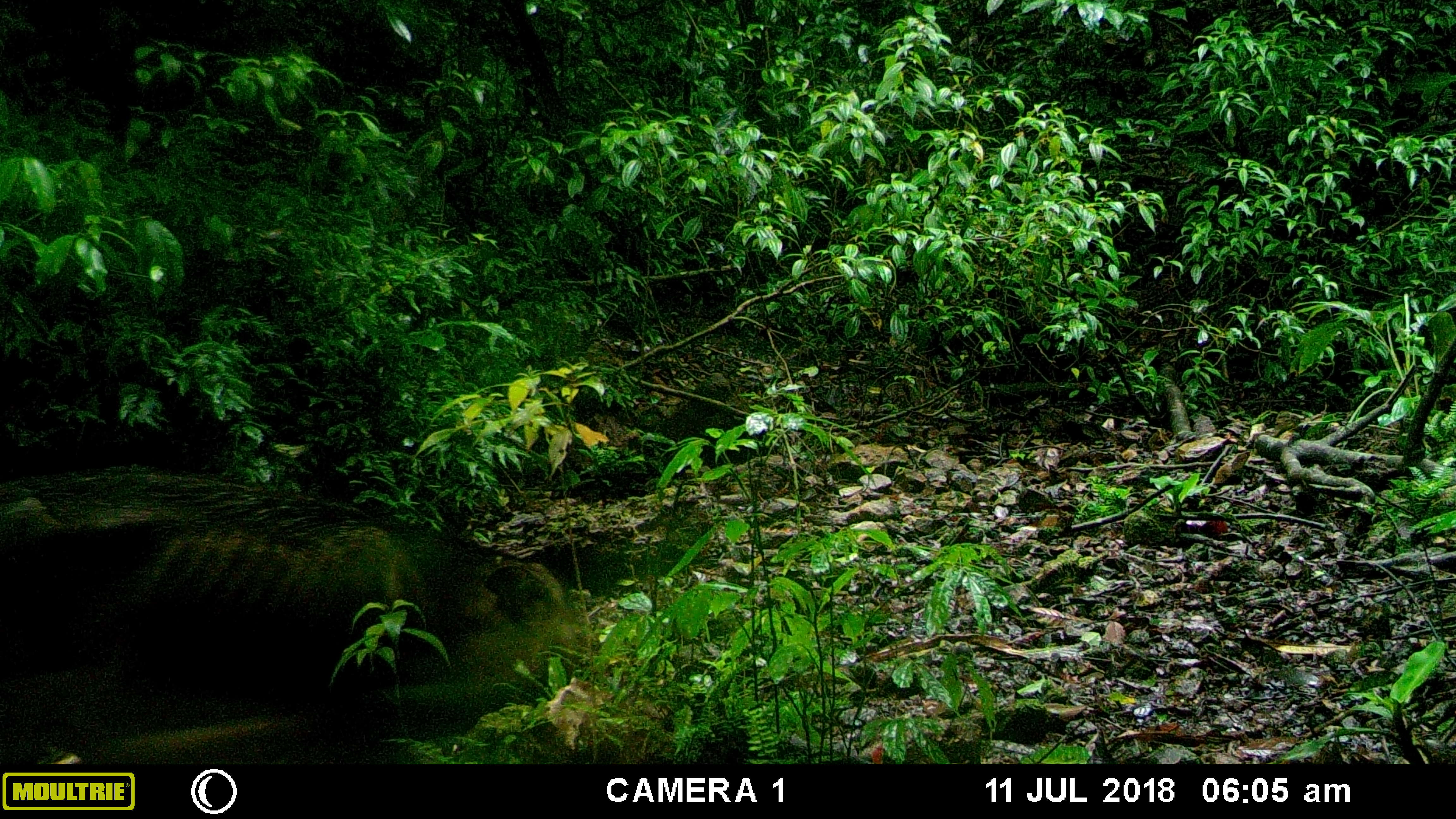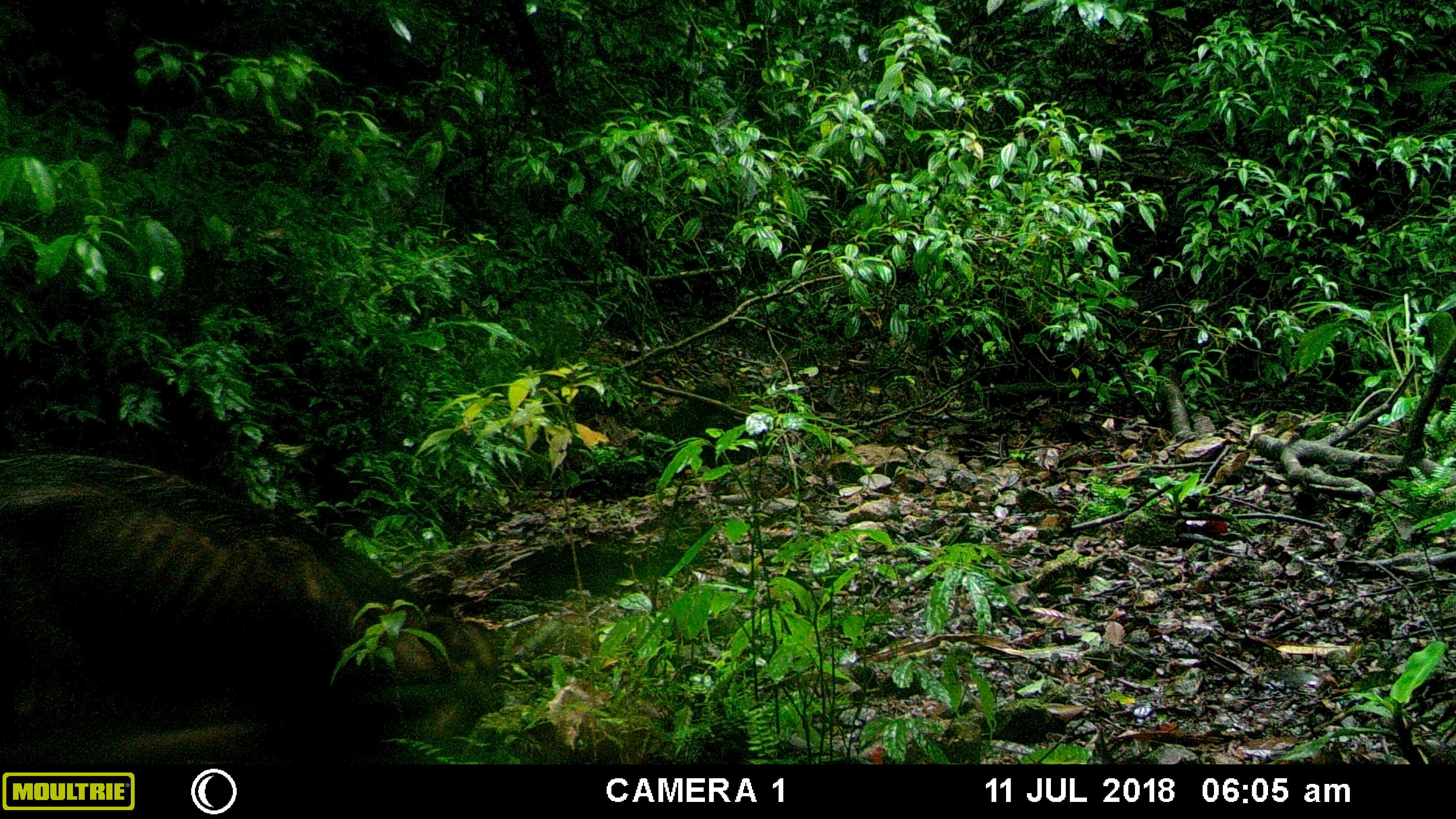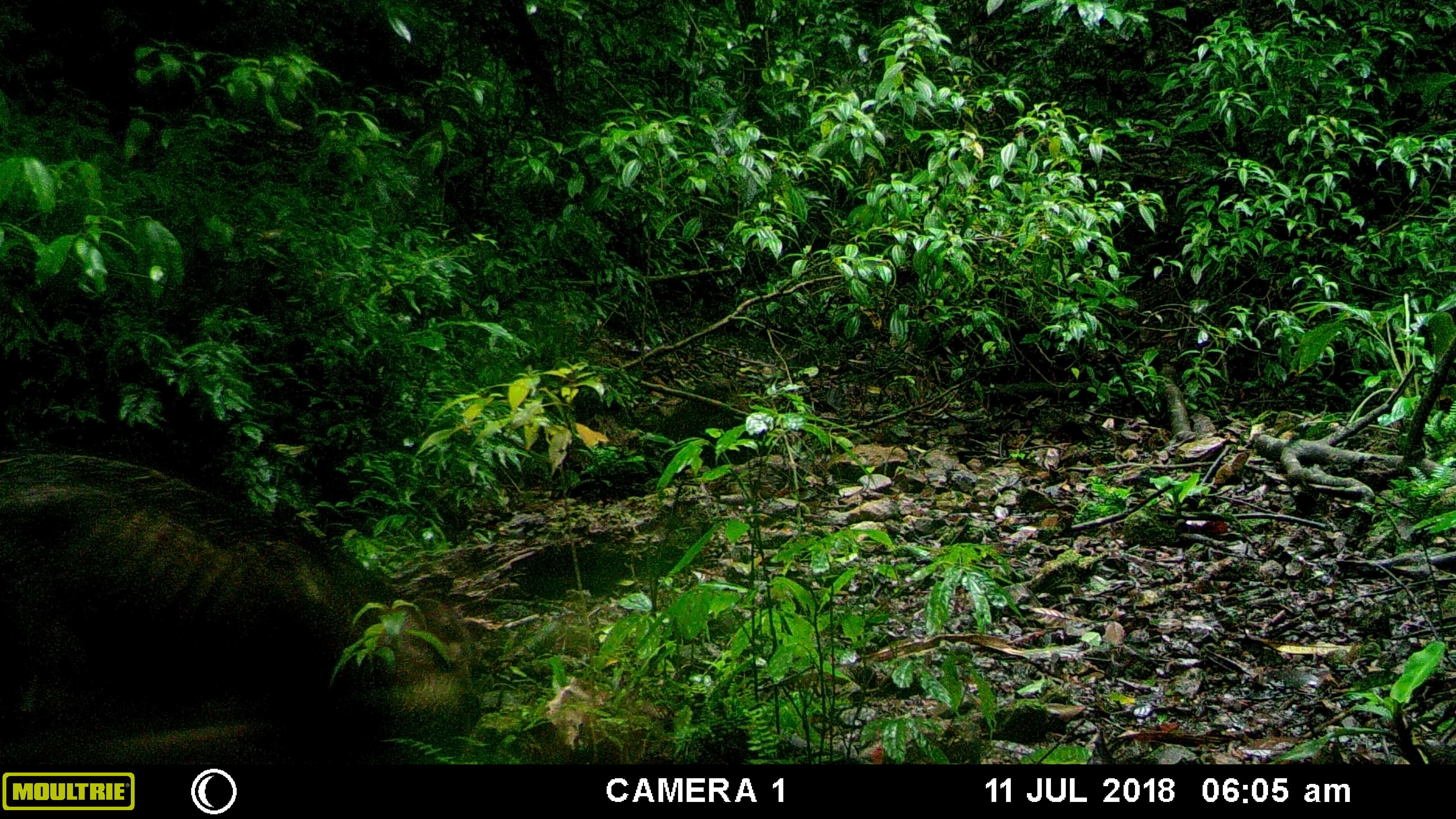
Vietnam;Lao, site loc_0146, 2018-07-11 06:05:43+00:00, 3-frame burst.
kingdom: Animalia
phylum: Chordata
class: Mammalia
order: Artiodactyla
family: Suidae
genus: Sus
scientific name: Sus scrofa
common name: eurasian wild pig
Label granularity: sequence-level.